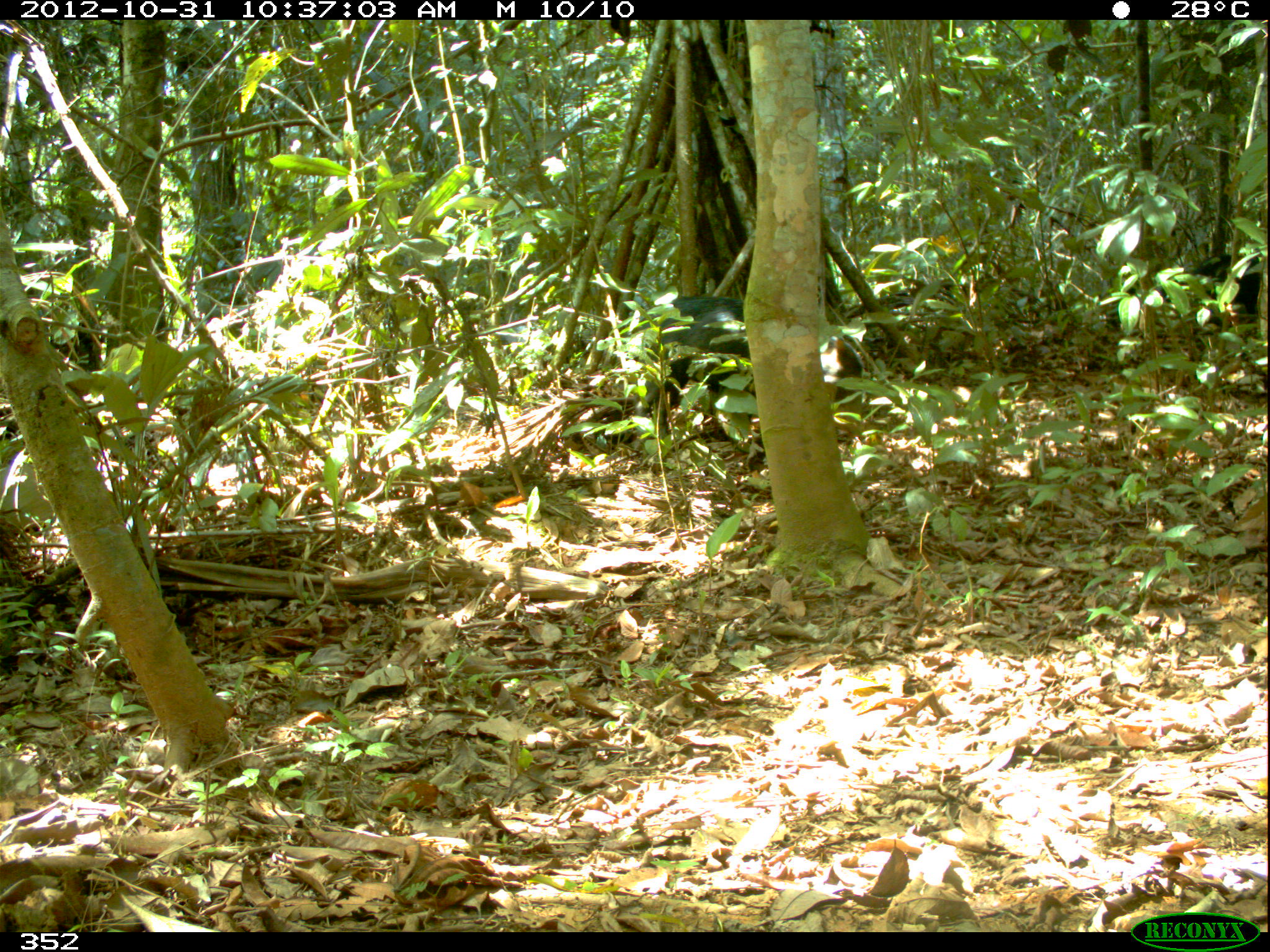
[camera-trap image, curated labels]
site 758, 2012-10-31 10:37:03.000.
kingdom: Animalia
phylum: Chordata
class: Mammalia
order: Artiodactyla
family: Tayassuidae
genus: Tayassu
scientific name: Tayassu pecari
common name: white-lipped peccary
Tayassu pecari (white-lipped peccary).